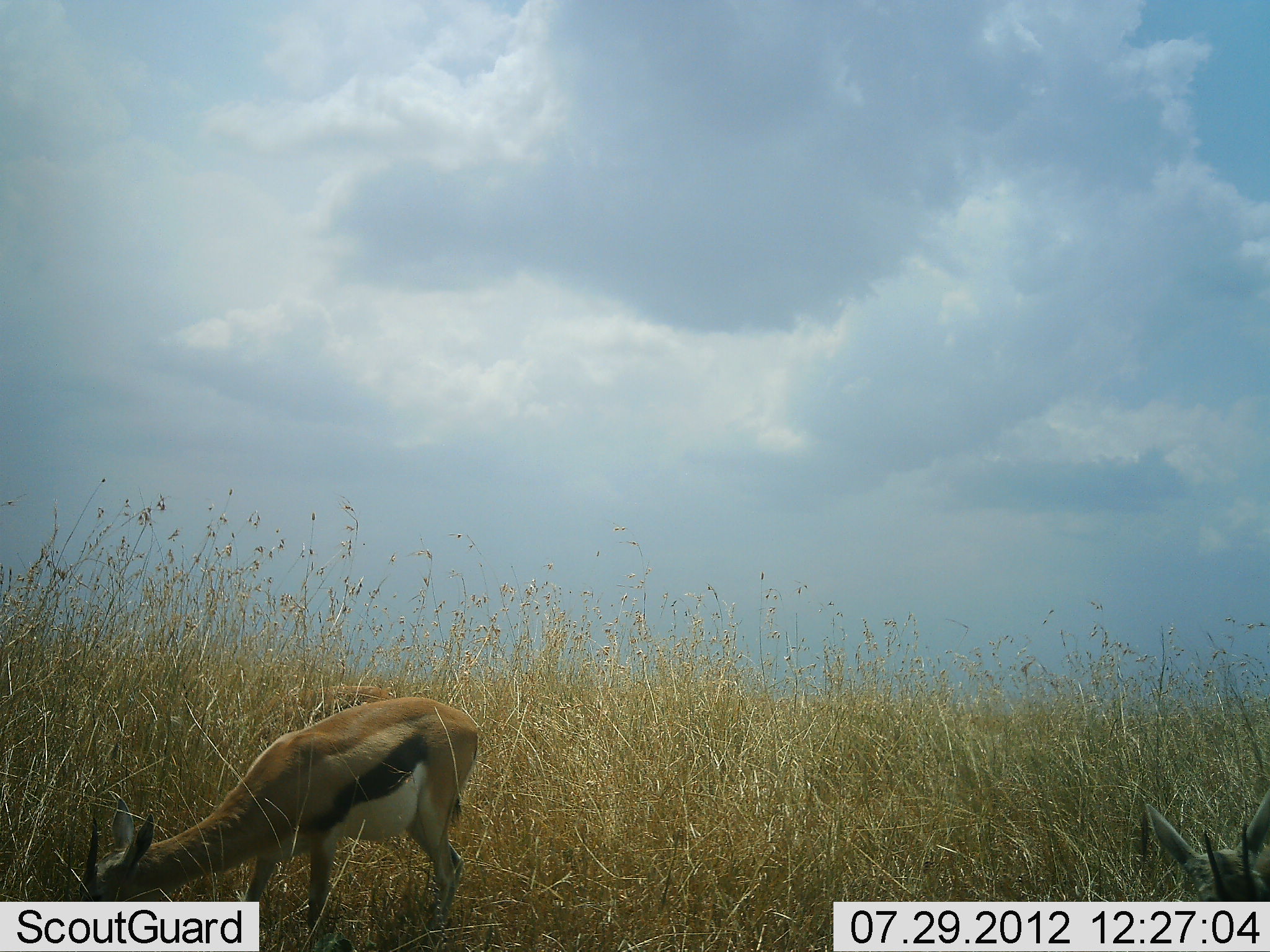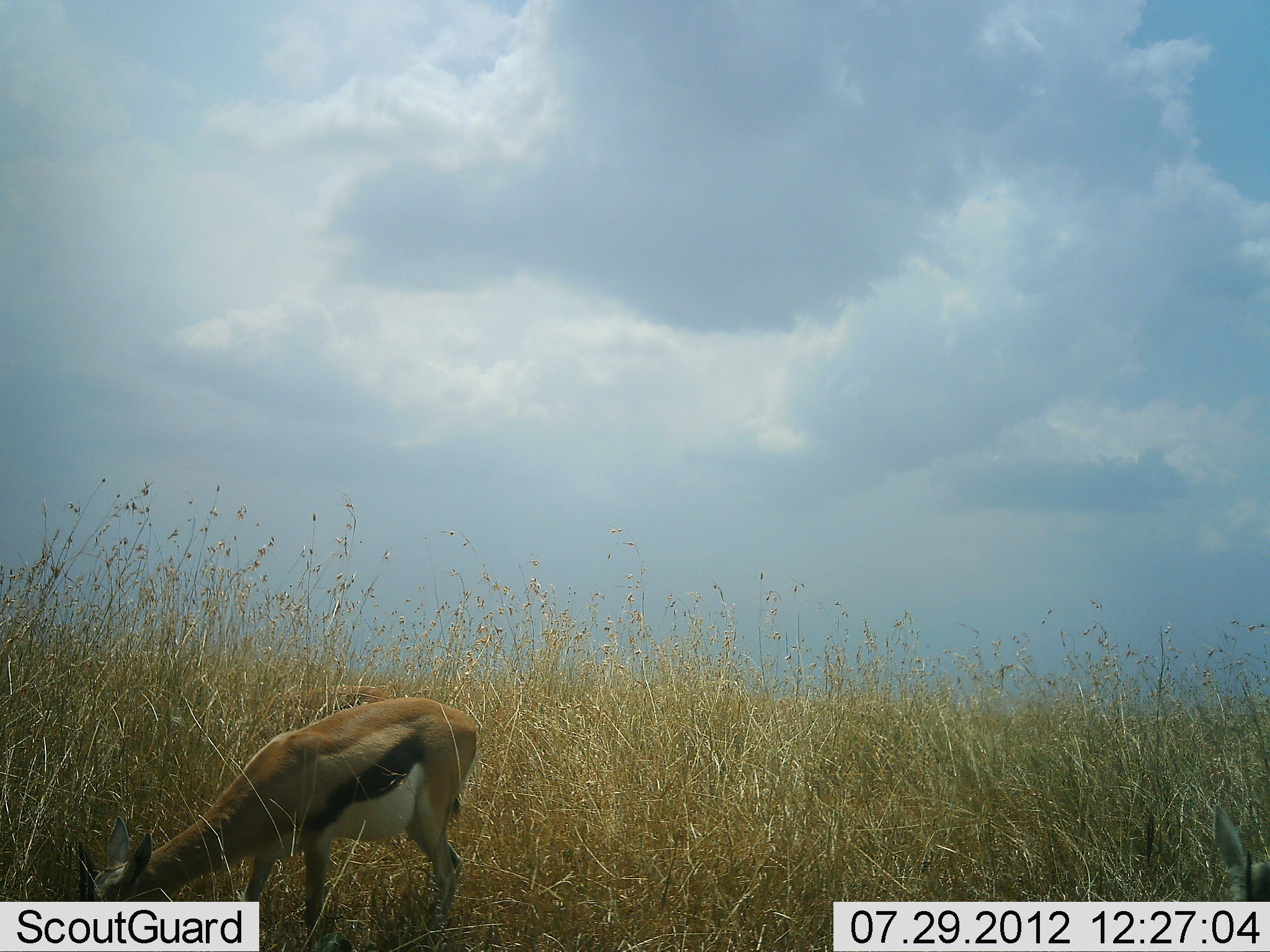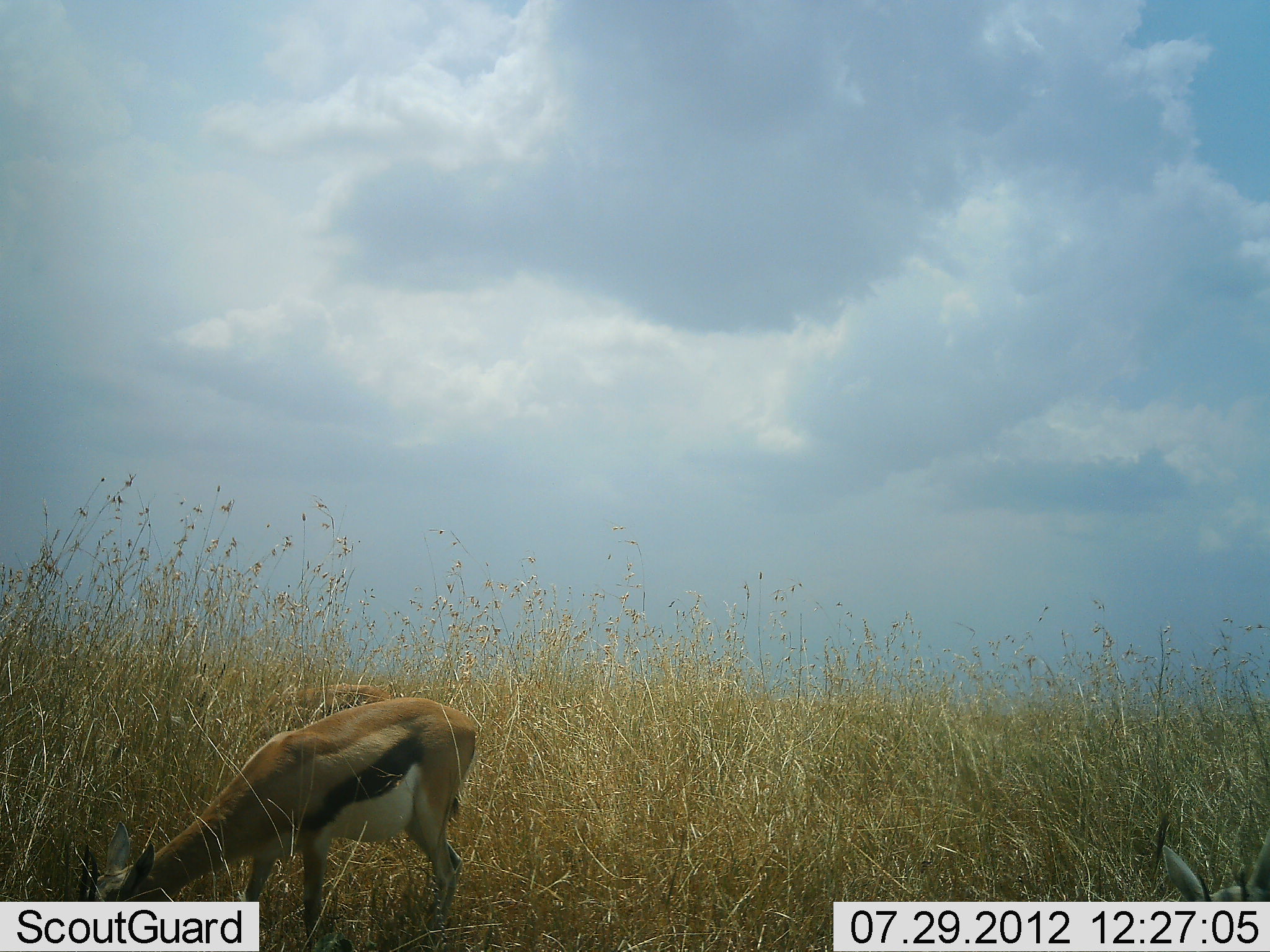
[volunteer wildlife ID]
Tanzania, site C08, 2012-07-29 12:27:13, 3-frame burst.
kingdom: Animalia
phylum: Chordata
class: Mammalia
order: Artiodactyla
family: Bovidae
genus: Eudorcas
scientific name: Eudorcas thomsonii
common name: thomson's gazelle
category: gazellethomsons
Gazellethomsons (thomson's gazelle) (Eudorcas thomsonii), count 2. Behavior (volunteer vote fractions): standing 30%, resting 0%, moving 0%, interacting 0%. Young present (vote fraction): 0%. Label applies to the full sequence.